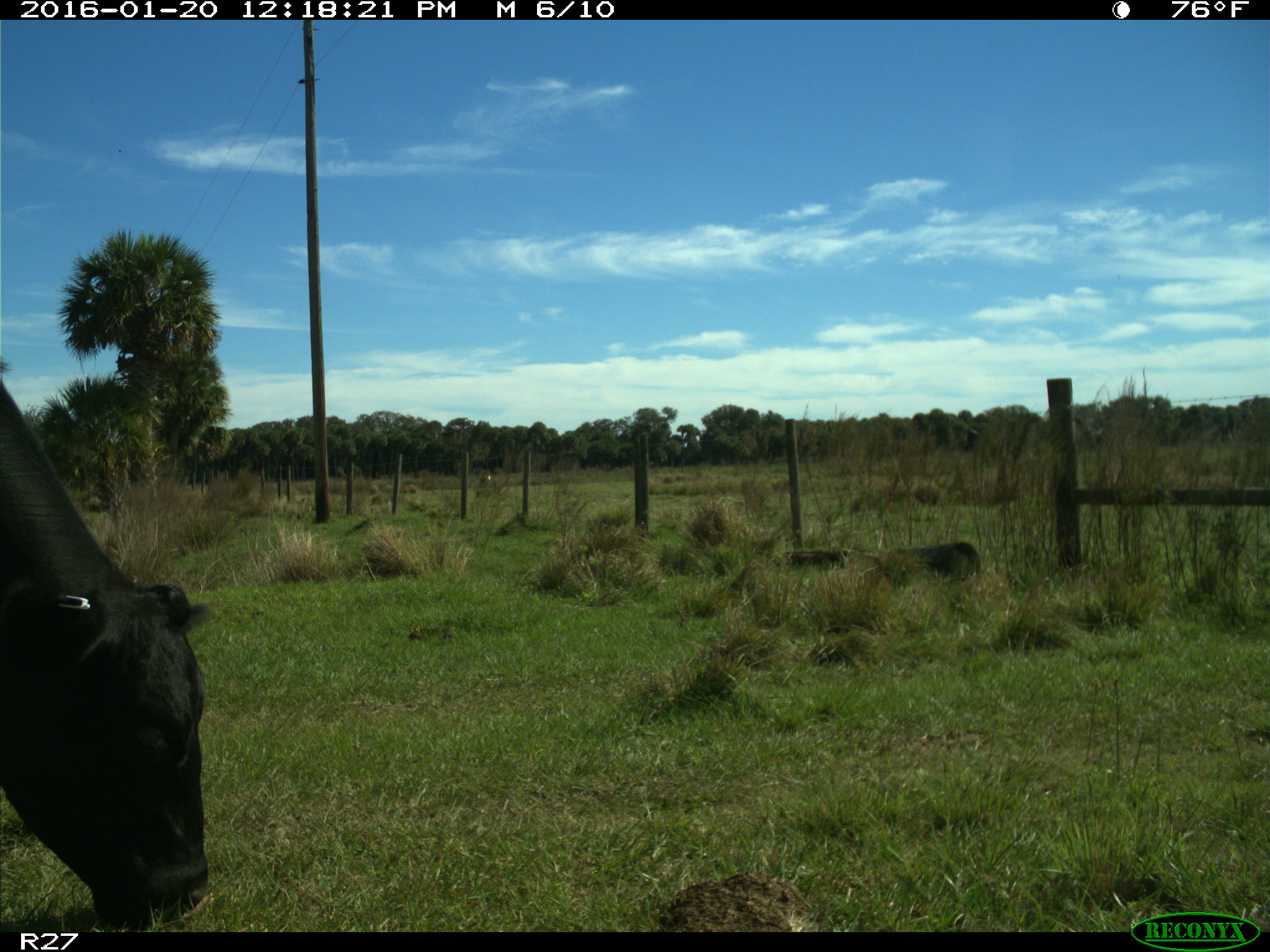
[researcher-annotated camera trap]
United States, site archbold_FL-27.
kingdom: Animalia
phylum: Chordata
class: Mammalia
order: Artiodactyla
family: Bovidae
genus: Bos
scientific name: Bos taurus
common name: domestic cow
Bos taurus (domestic cow).